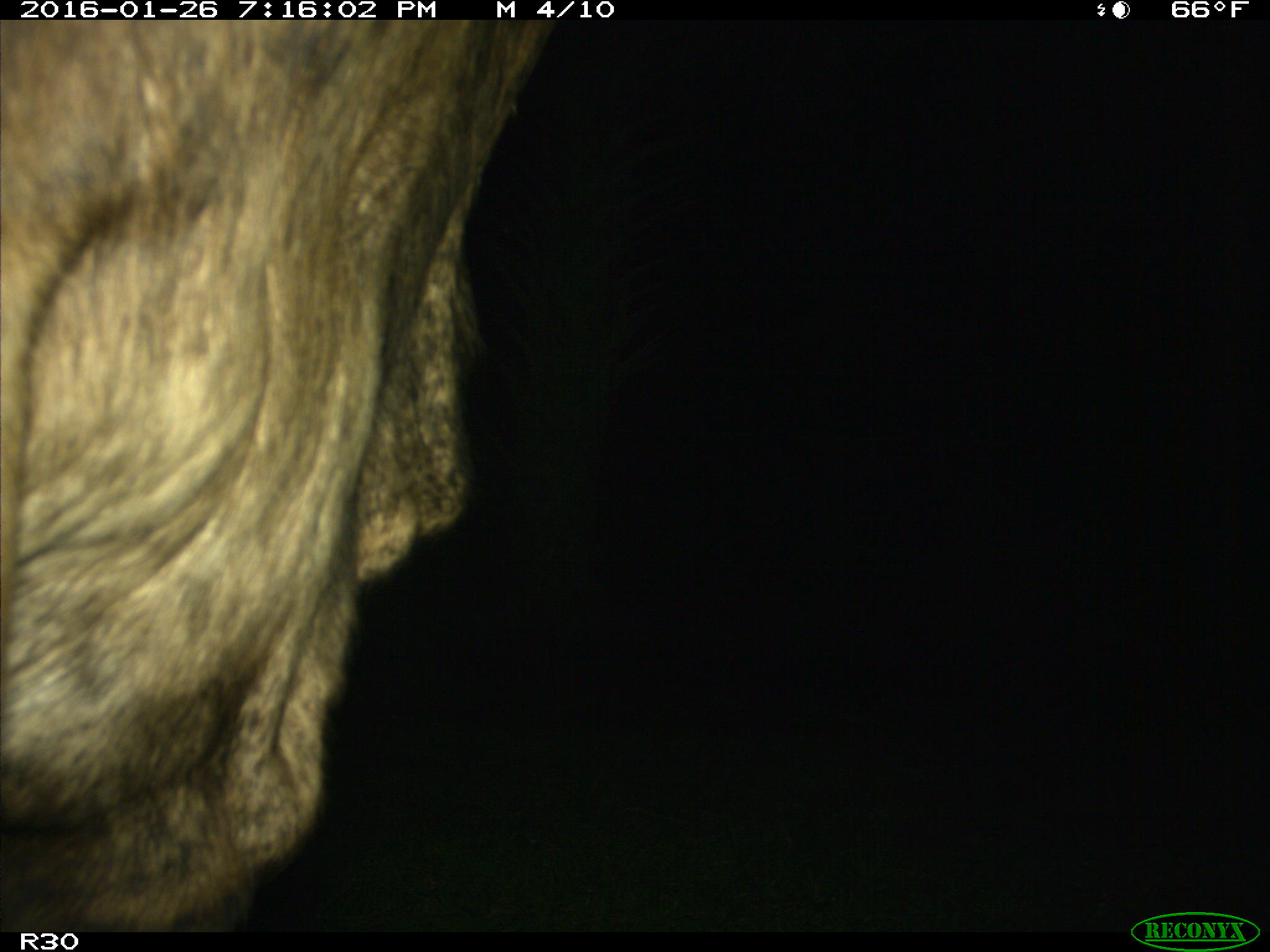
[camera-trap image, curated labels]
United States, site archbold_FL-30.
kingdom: Animalia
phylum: Chordata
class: Mammalia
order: Artiodactyla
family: Bovidae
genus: Bos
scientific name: Bos taurus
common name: domestic cow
Bos taurus (domestic cow).